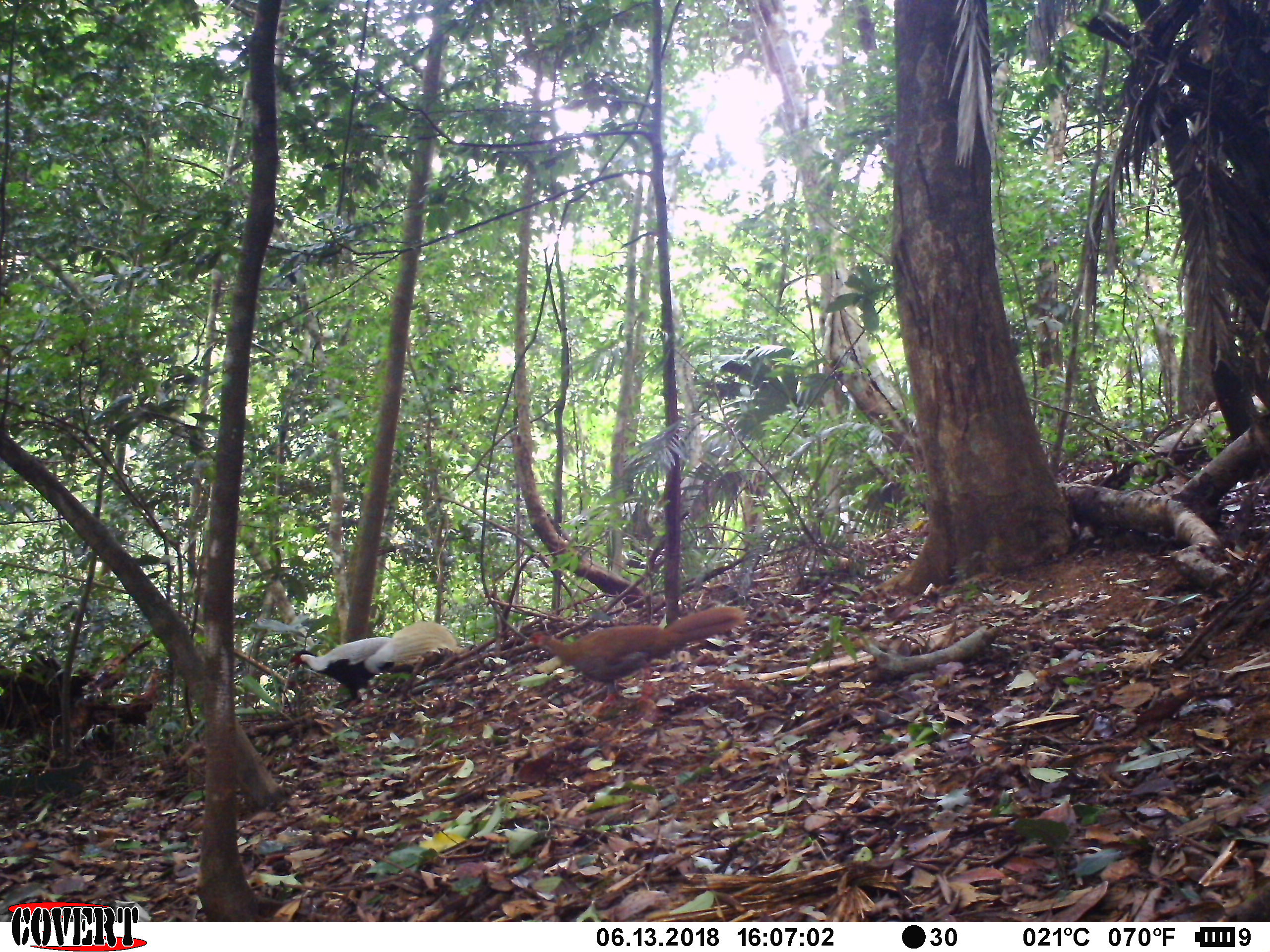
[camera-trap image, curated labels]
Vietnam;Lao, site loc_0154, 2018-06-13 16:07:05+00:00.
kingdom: Animalia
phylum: Chordata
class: Aves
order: Galliformes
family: Phasianidae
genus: Lophura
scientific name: Lophura nycthemera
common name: silver pheasant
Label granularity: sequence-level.